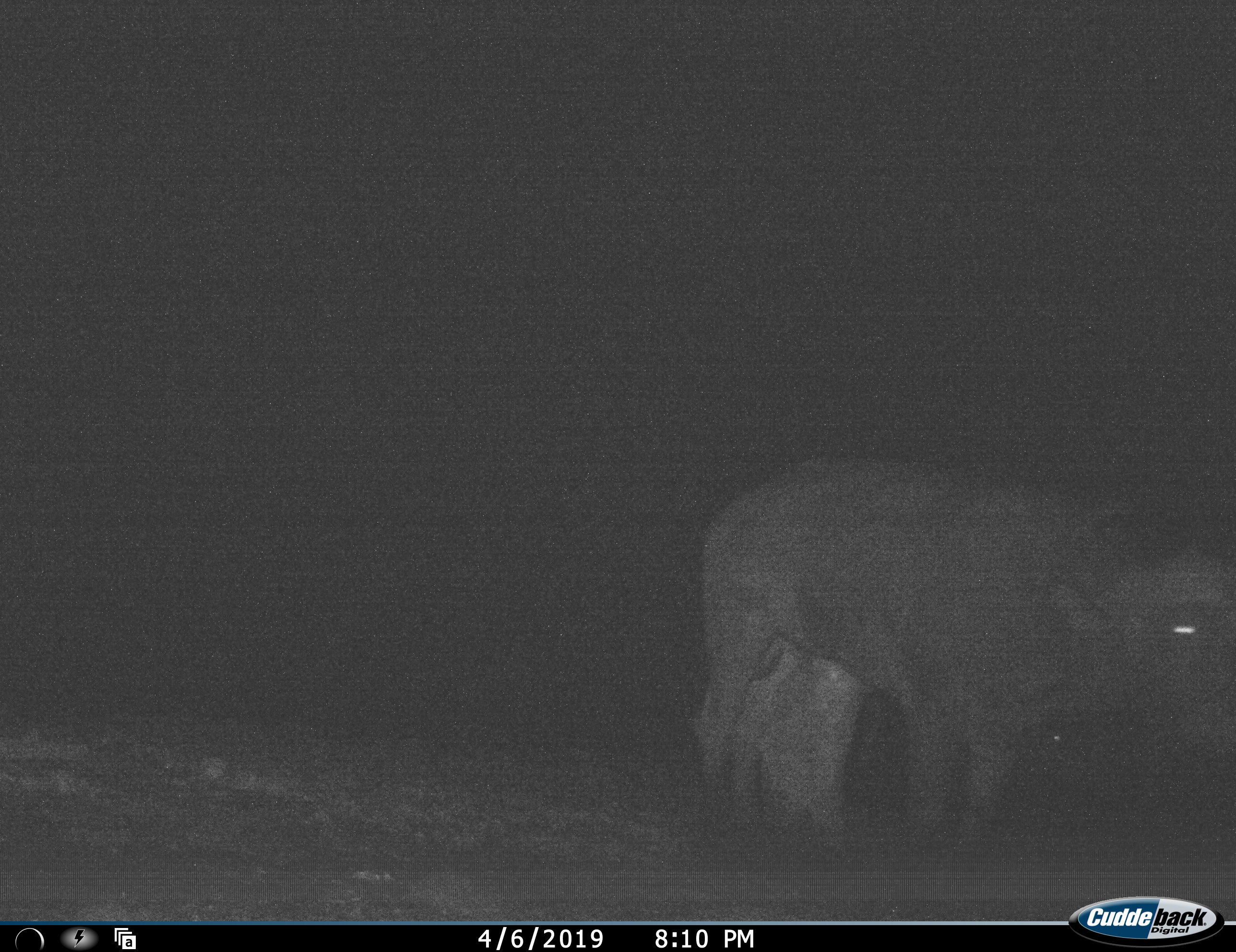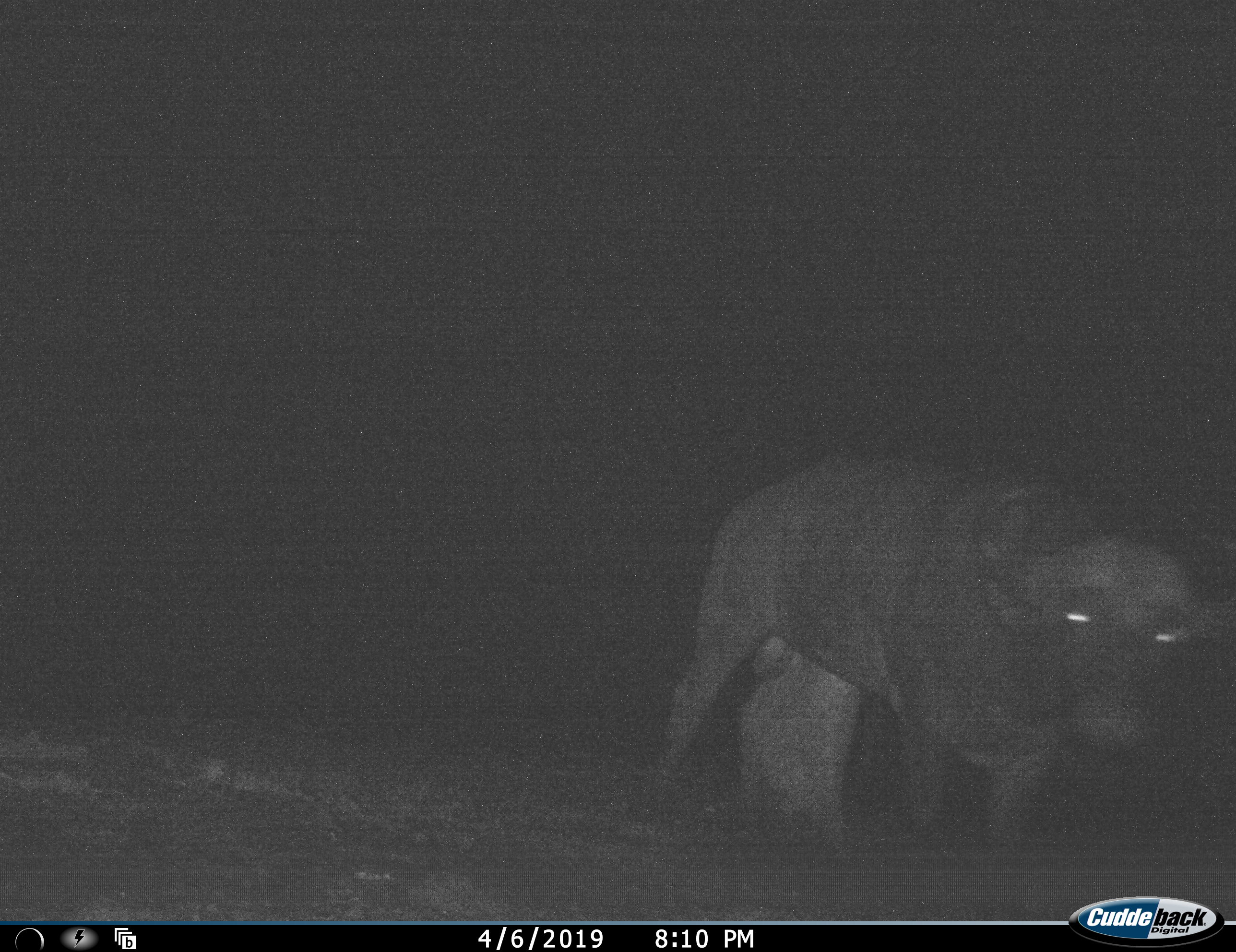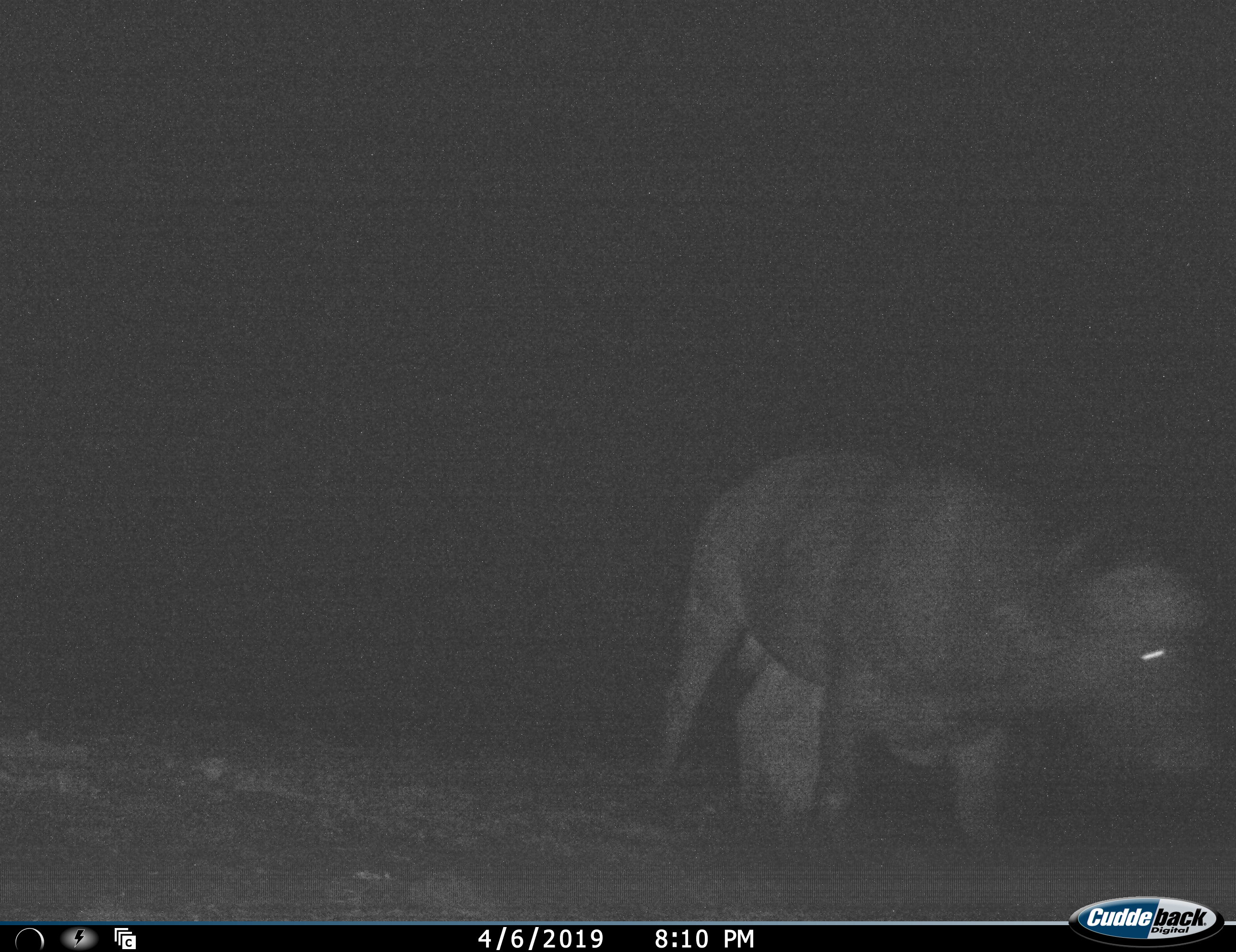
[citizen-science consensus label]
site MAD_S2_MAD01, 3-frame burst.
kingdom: Animalia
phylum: Chordata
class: Mammalia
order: Artiodactyla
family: Bovidae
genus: Syncerus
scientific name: Syncerus caffer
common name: african buffalo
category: buffalo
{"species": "buffalo (african buffalo) (Syncerus caffer)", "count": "1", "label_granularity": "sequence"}